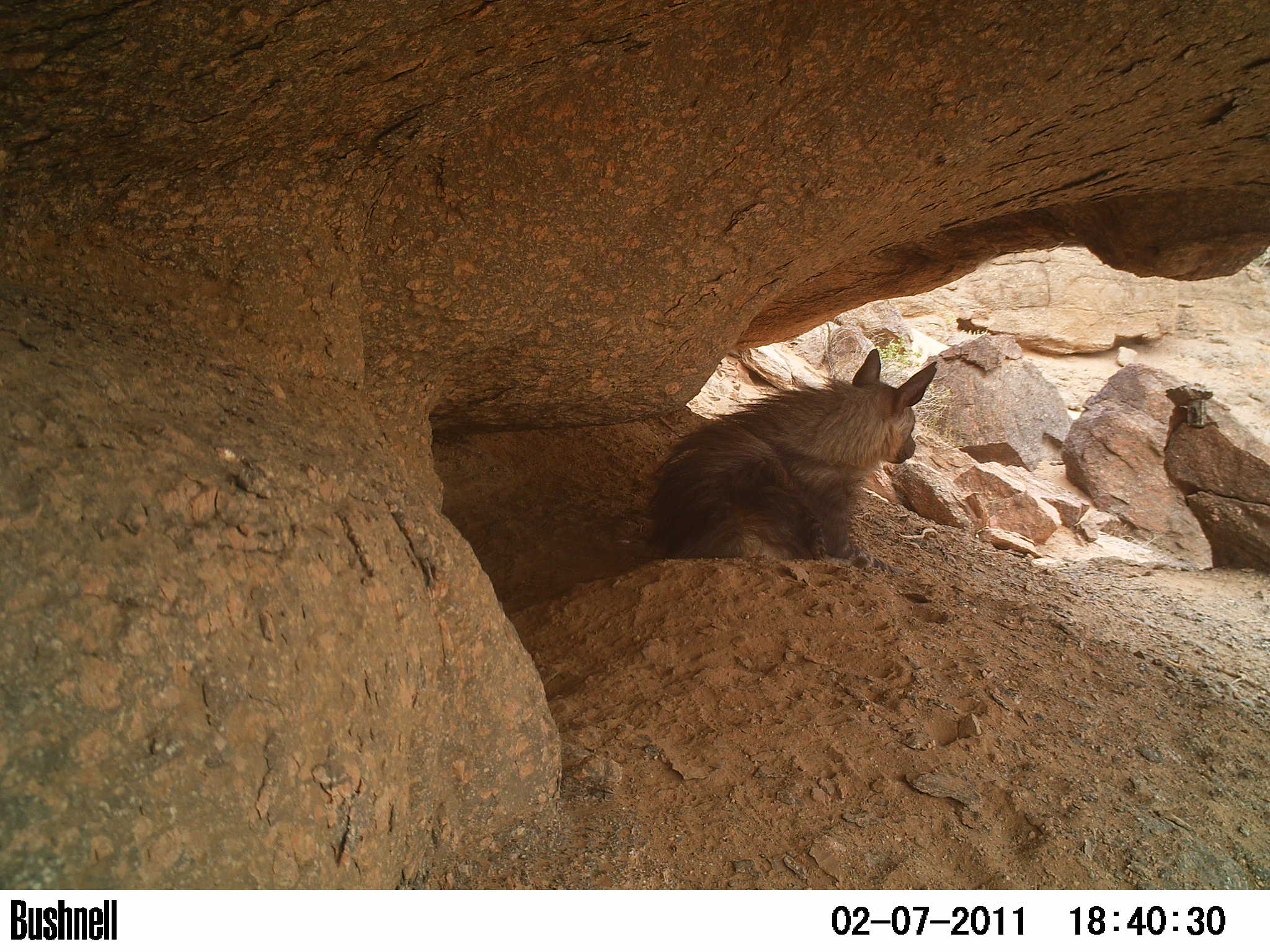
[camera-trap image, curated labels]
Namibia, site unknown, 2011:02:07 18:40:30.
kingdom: Animalia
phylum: Chordata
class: Mammalia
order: Carnivora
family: Hyaenidae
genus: Parahyaena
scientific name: Parahyaena brunnea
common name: brown hyena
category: hyaena brunnea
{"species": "hyaena brunnea (brown hyena) (Parahyaena brunnea)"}